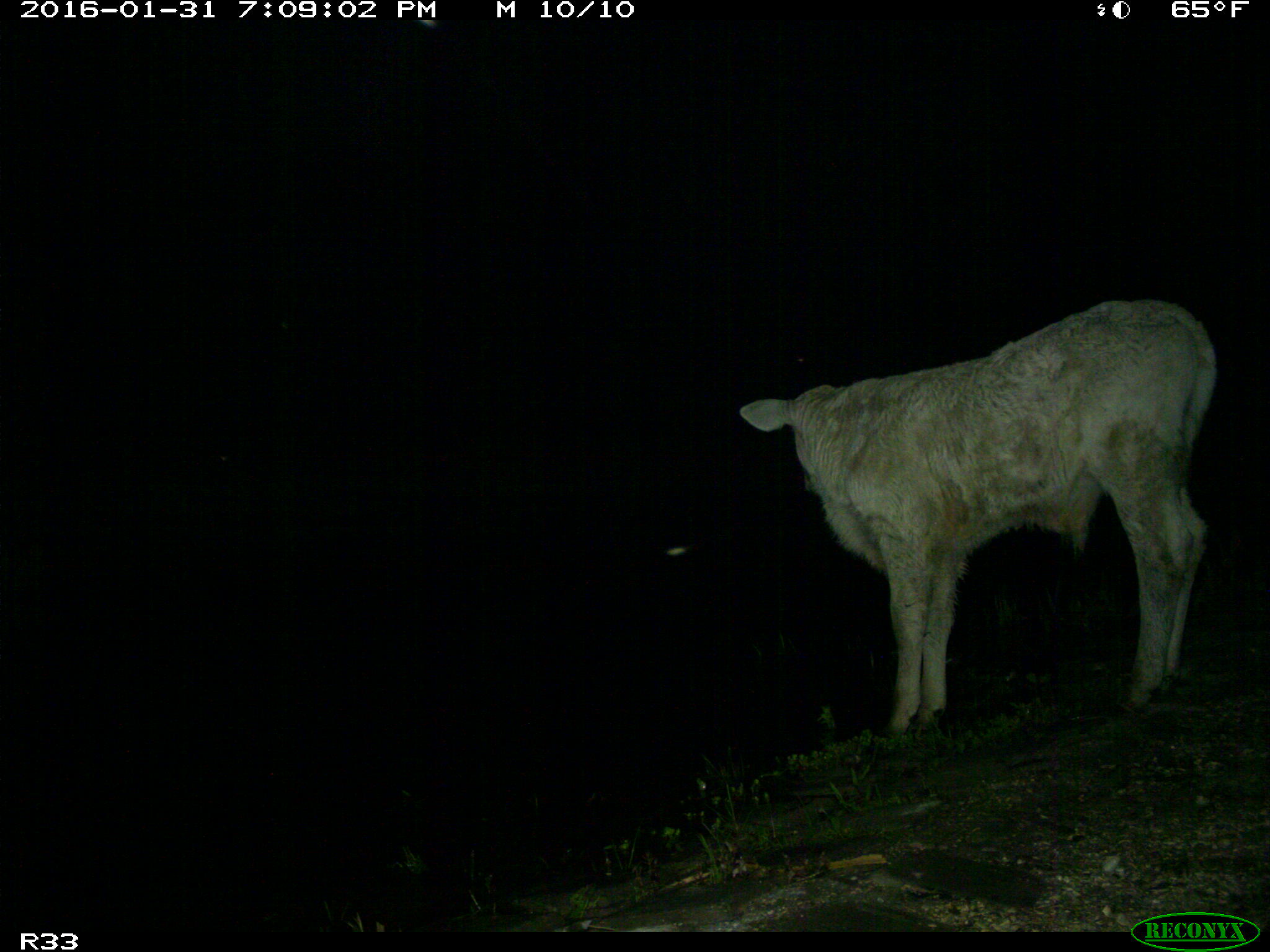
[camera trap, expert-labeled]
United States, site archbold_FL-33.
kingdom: Animalia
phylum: Chordata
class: Mammalia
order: Artiodactyla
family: Bovidae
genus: Bos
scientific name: Bos taurus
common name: domestic cow